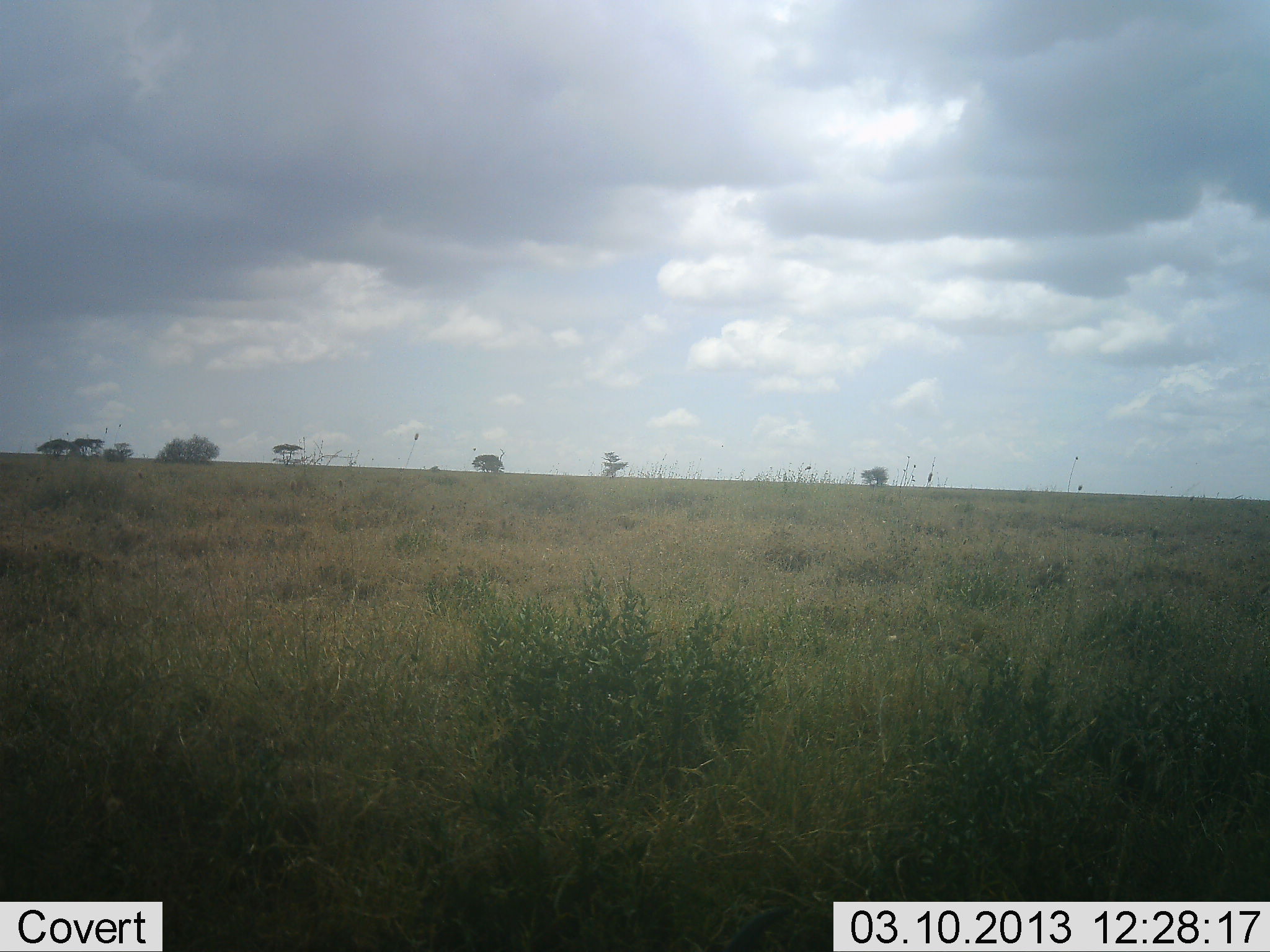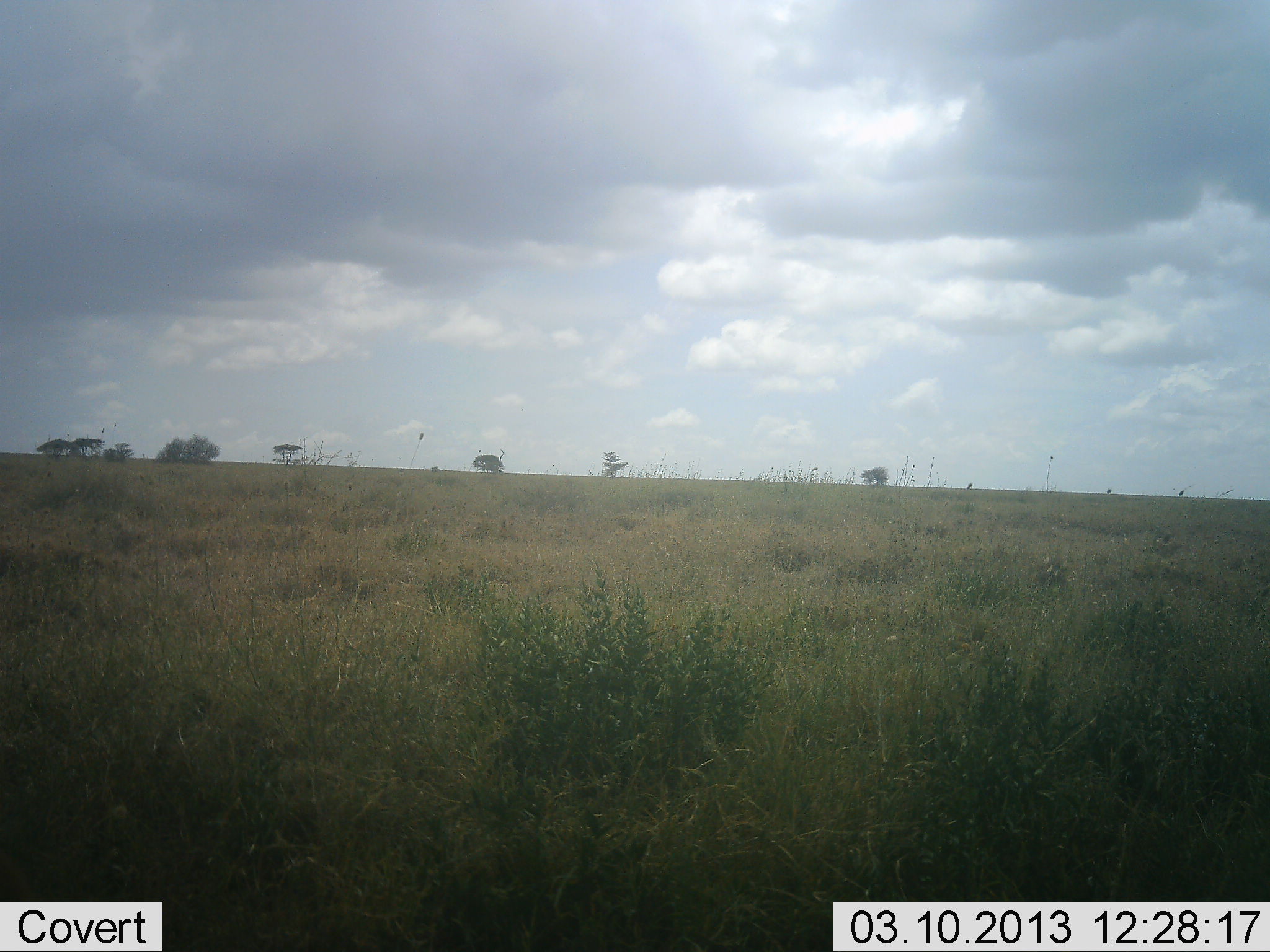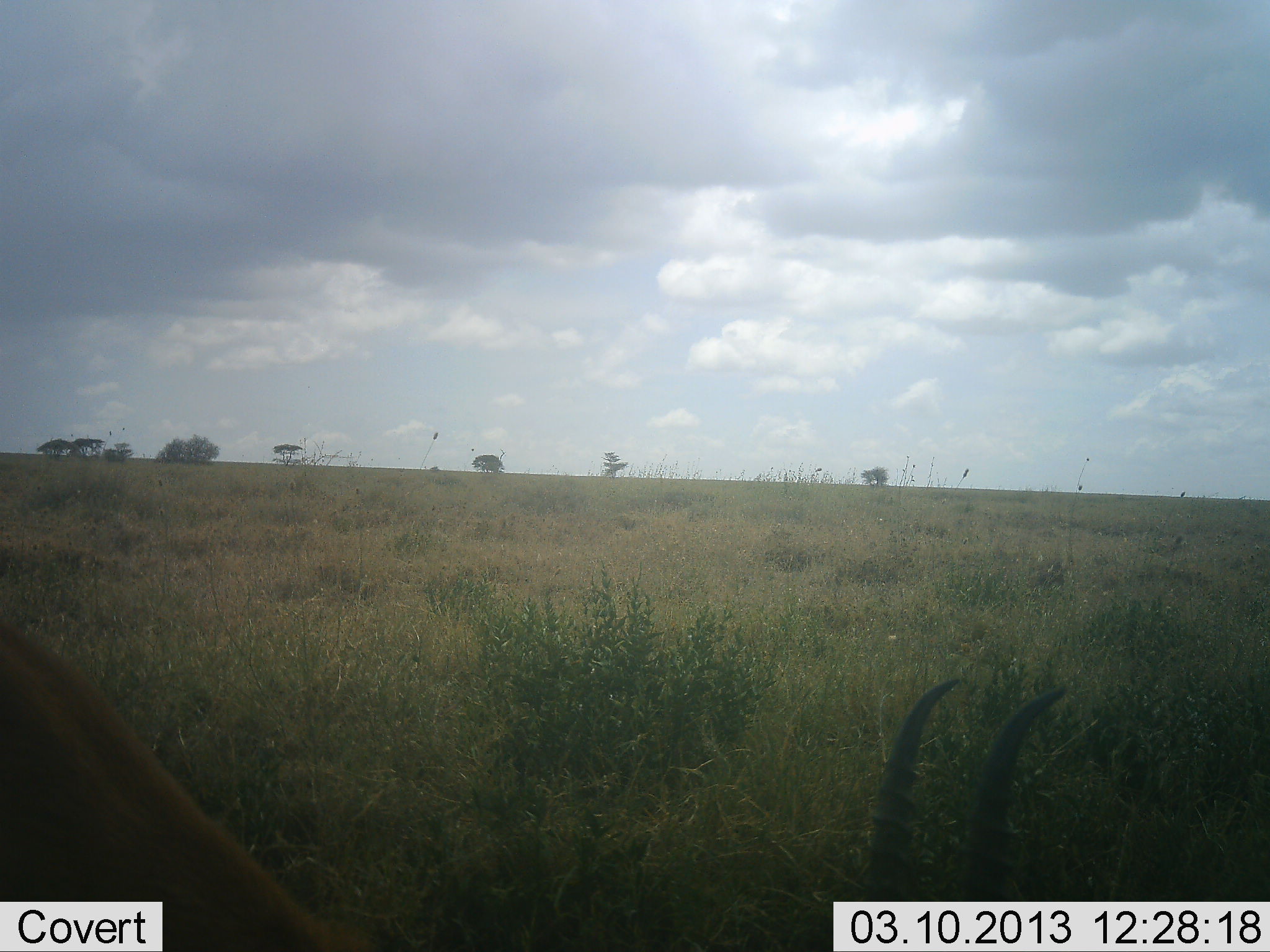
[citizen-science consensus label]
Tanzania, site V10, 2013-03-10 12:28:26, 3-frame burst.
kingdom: Animalia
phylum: Chordata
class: Mammalia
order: Artiodactyla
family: Bovidae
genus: Eudorcas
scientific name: Eudorcas thomsonii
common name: thomson's gazelle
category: gazellethomsons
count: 1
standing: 14%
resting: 0%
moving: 43%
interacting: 0%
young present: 0%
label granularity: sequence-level